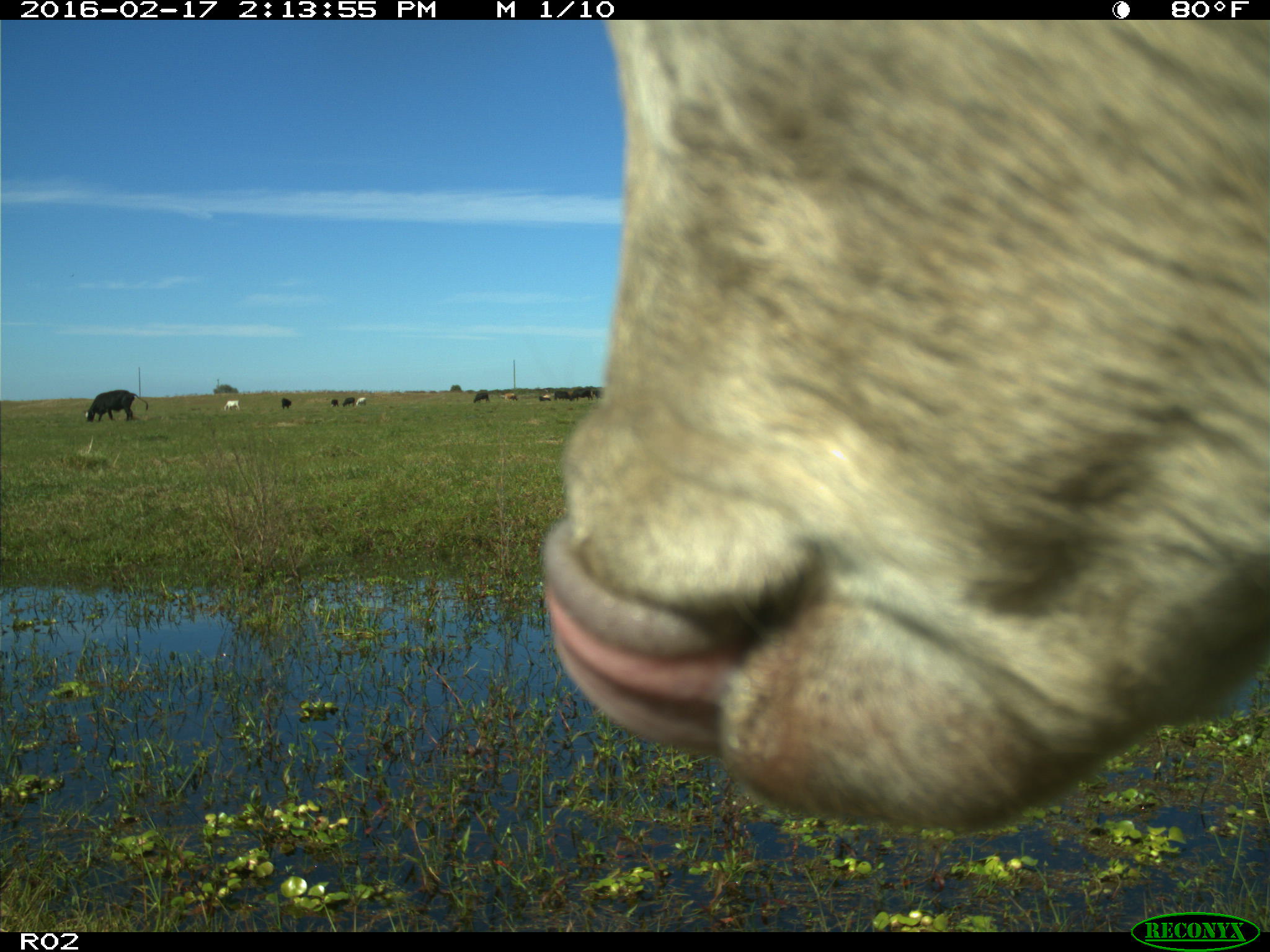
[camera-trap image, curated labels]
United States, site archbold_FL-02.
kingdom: Animalia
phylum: Chordata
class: Mammalia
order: Artiodactyla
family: Bovidae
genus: Bos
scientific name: Bos taurus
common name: domestic cow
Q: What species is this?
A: Bos taurus (domestic cow).